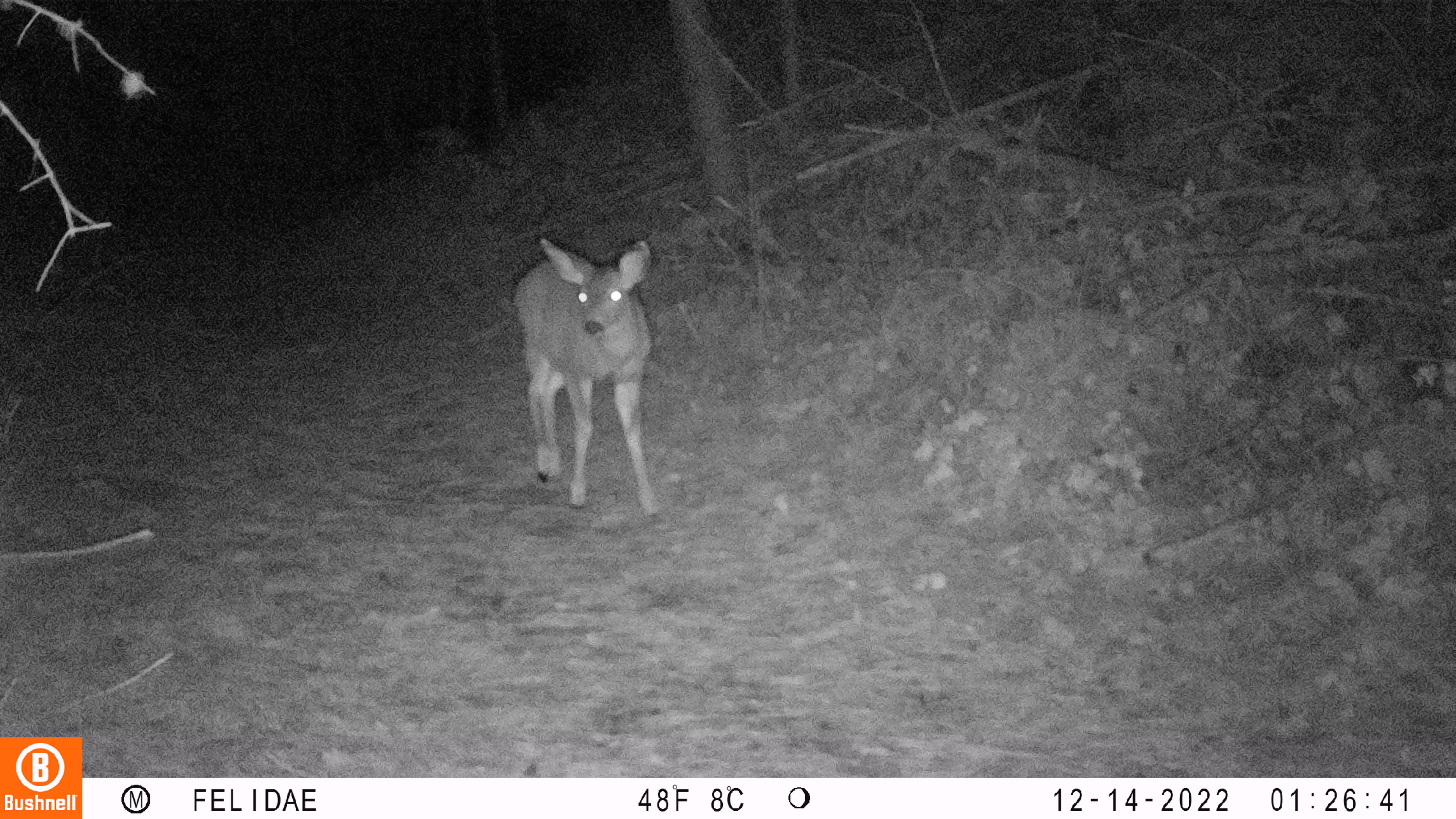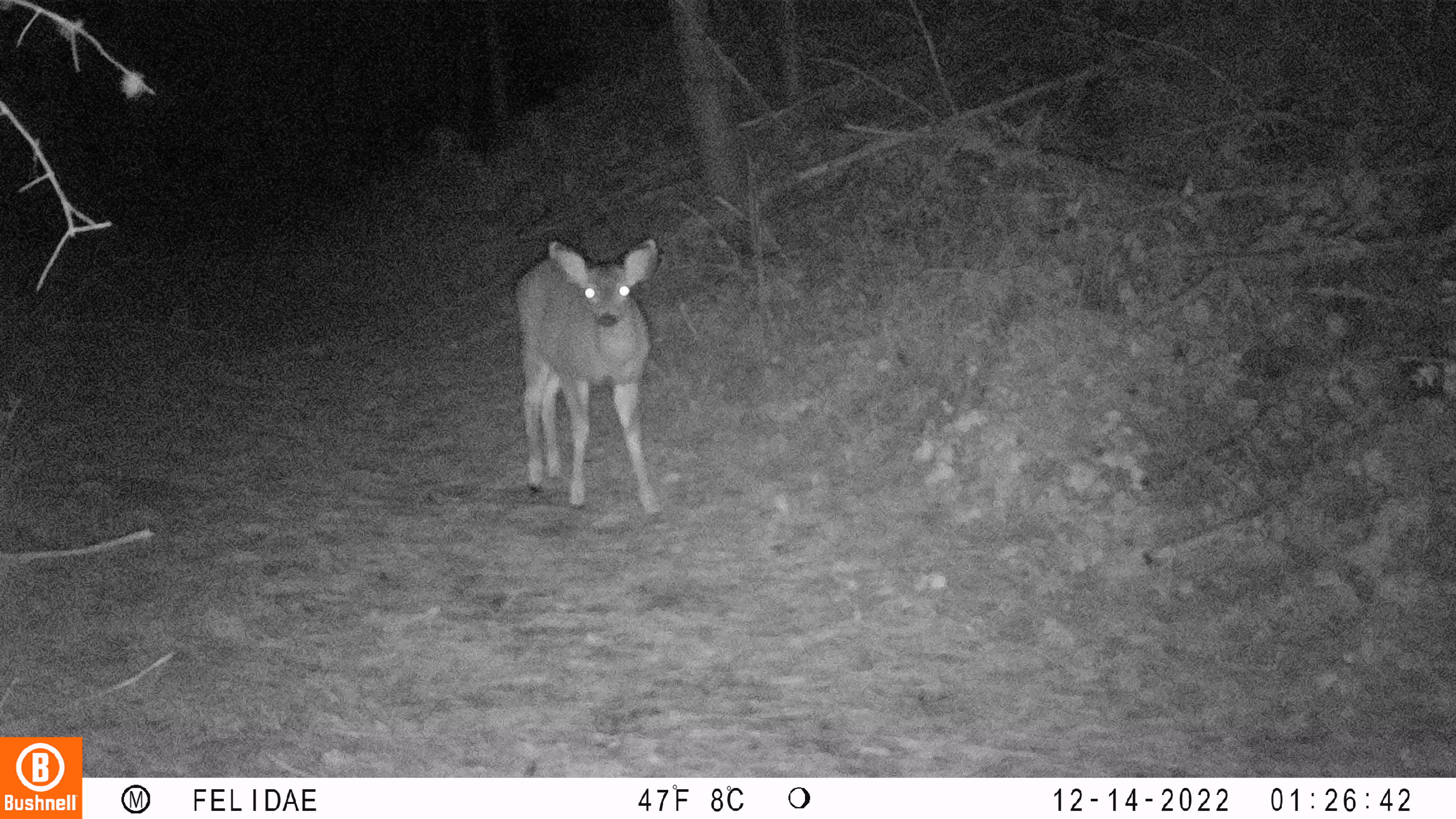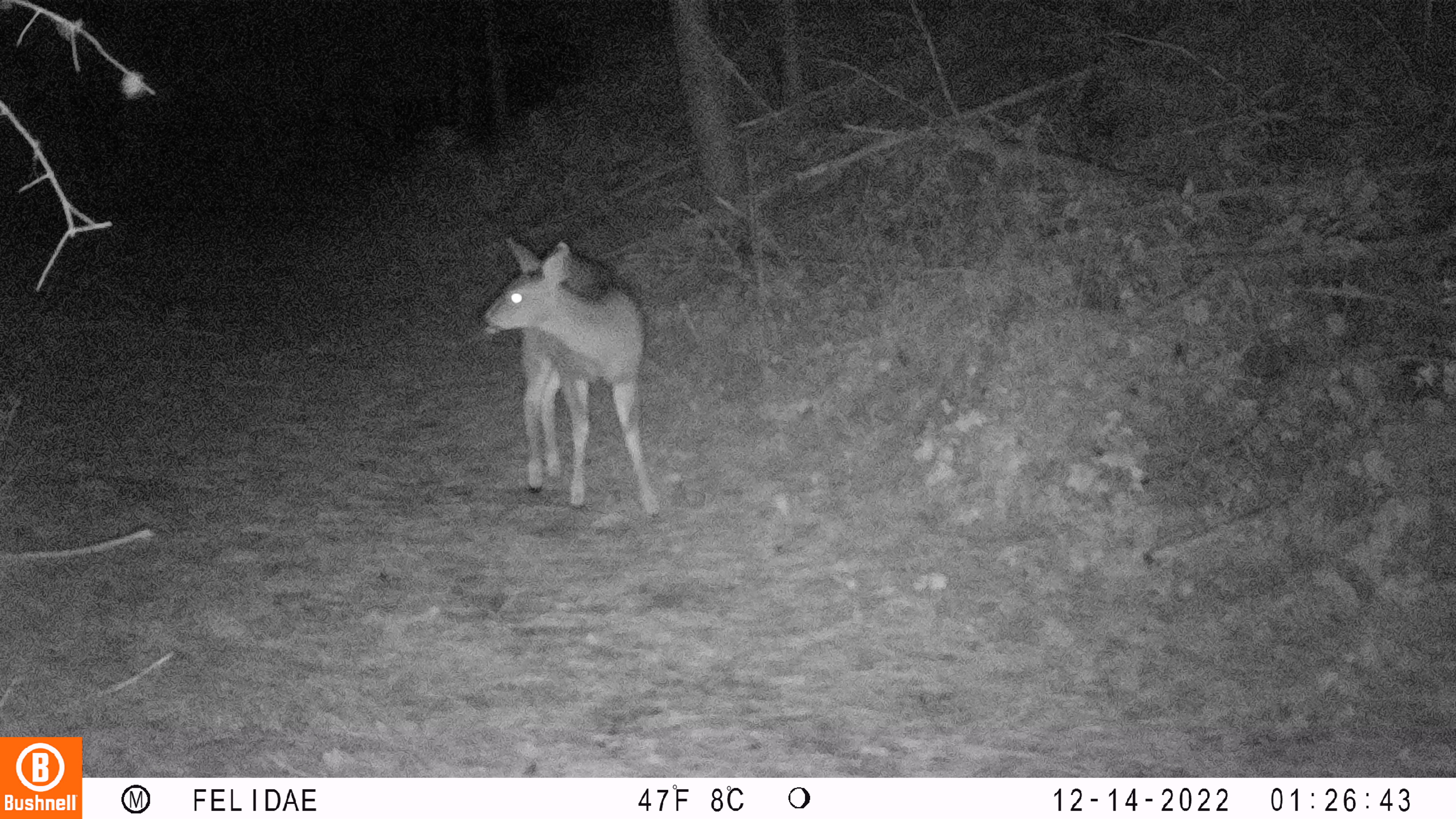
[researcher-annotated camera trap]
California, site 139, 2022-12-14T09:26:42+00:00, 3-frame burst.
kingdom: Animalia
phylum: Chordata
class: Mammalia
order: Artiodactyla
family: Cervidae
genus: Odocoileus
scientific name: Odocoileus hemionus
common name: mule deer